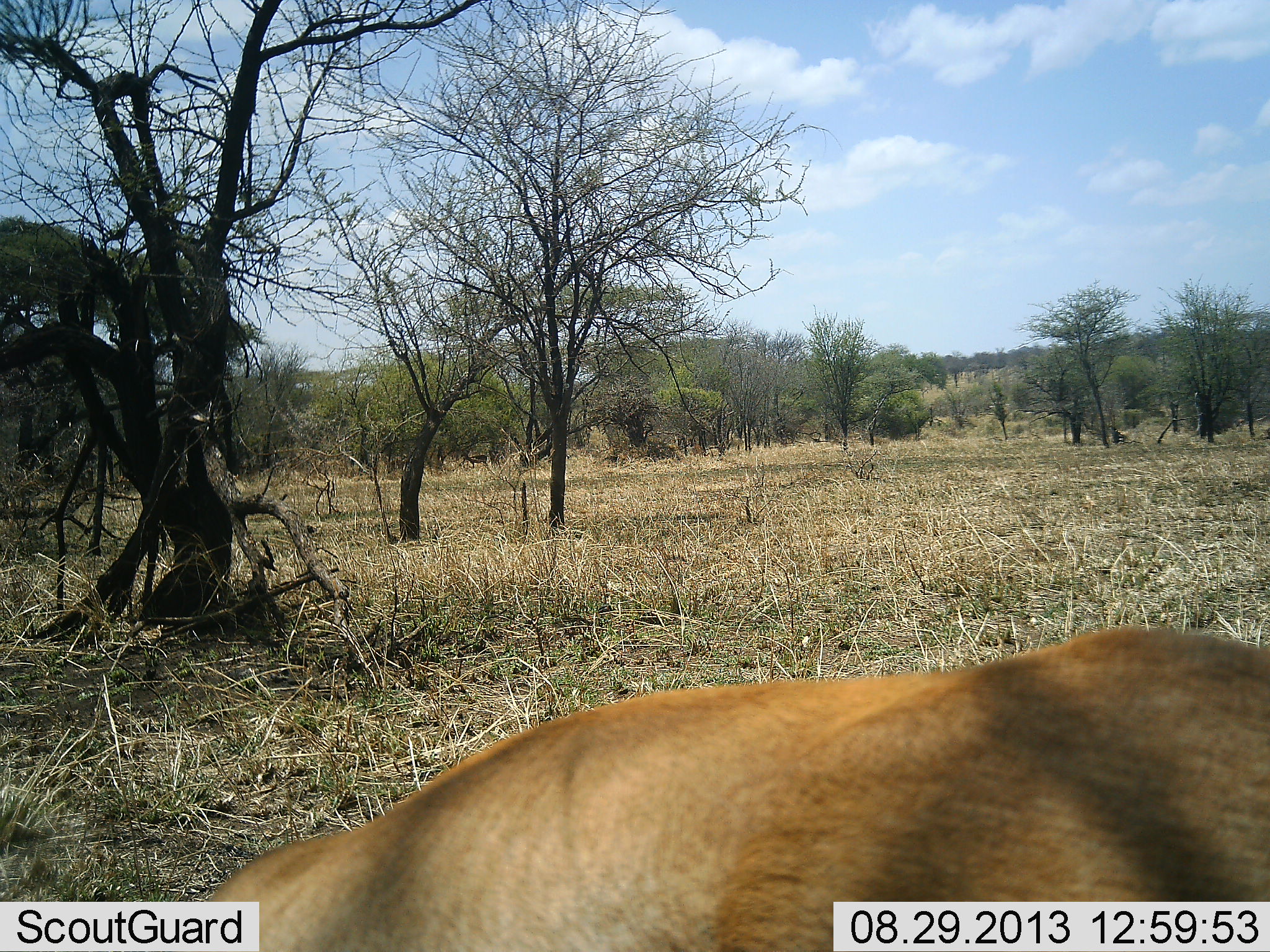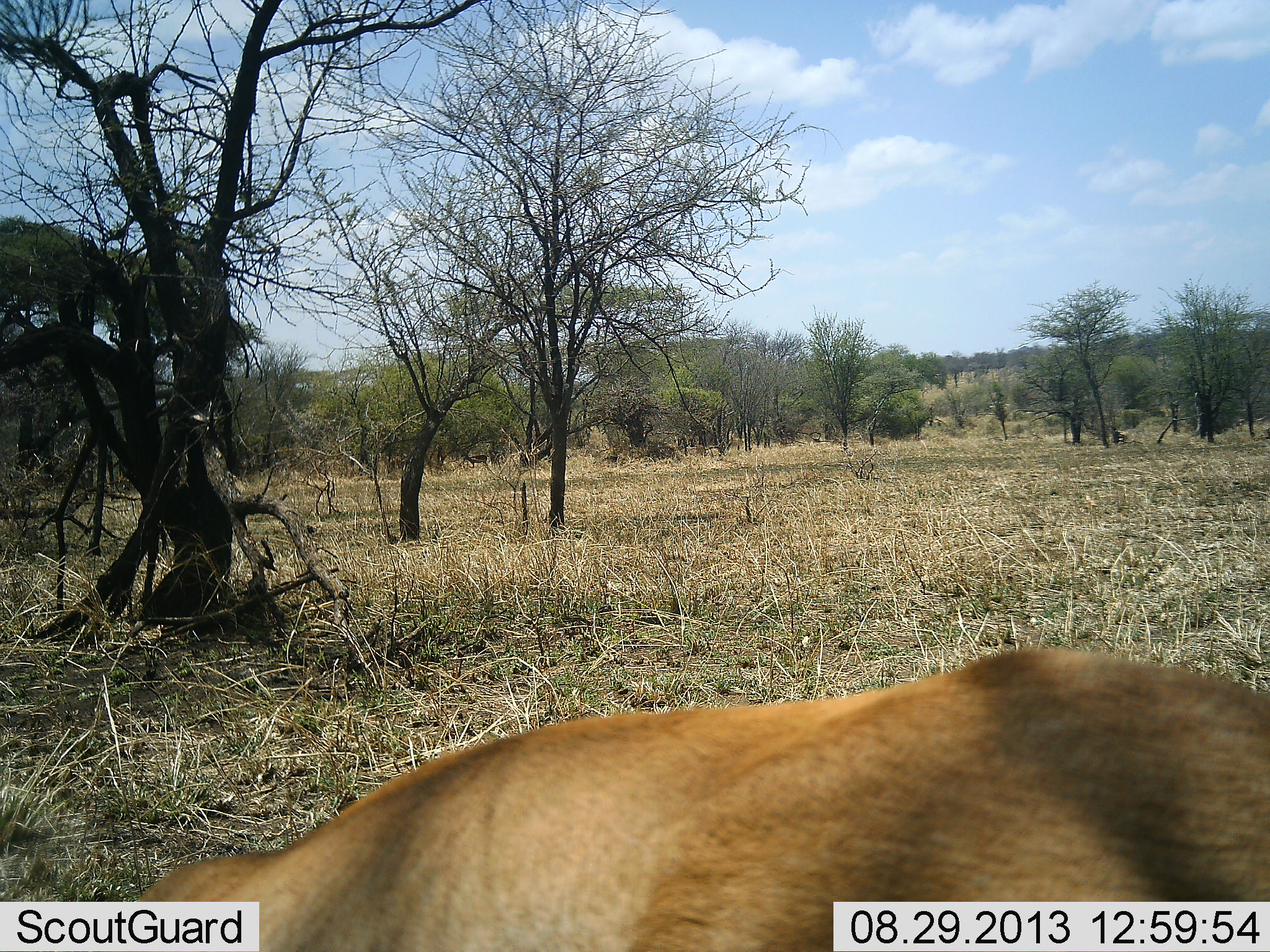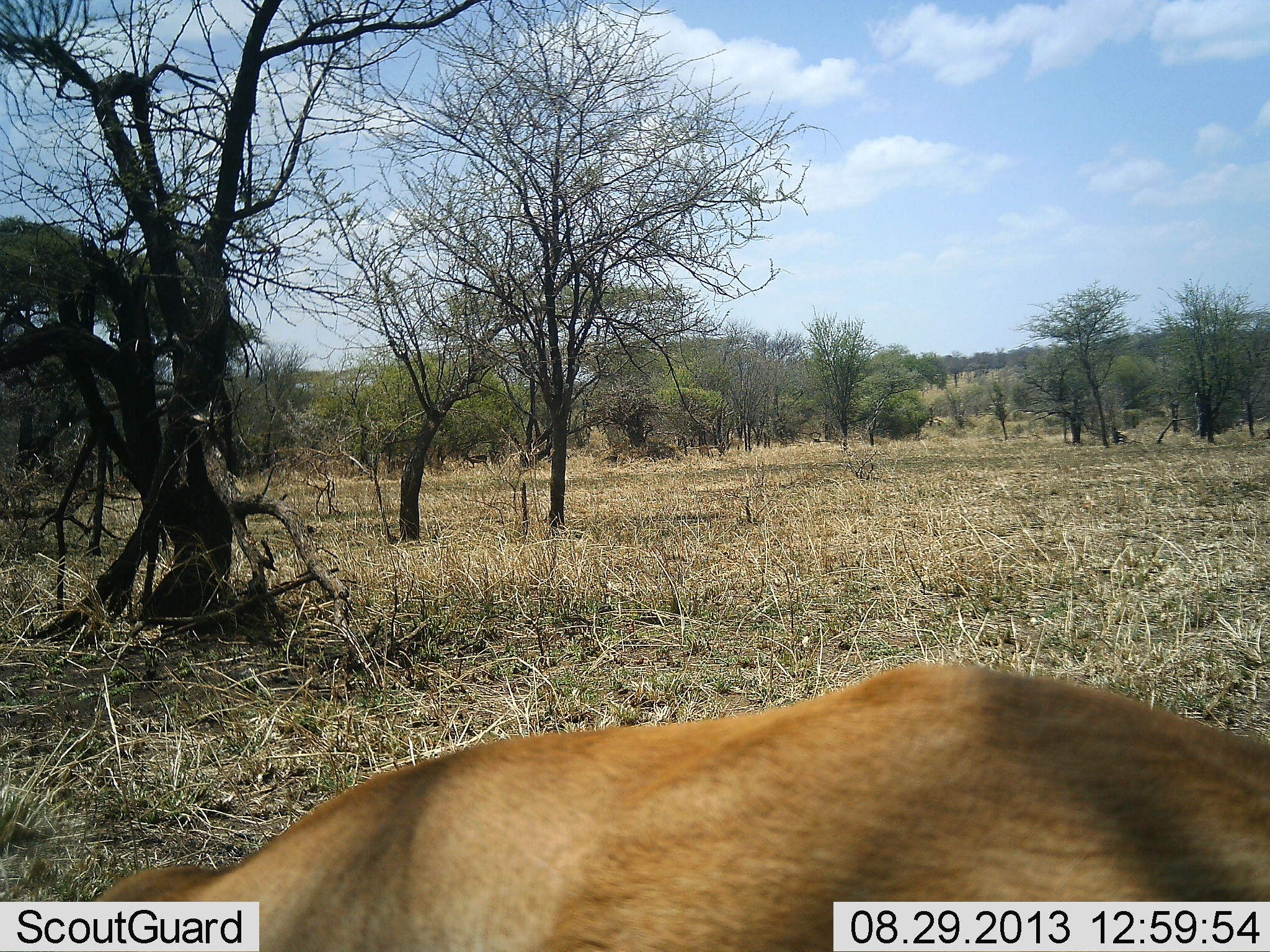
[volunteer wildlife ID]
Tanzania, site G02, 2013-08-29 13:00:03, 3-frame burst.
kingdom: Animalia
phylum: Chordata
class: Mammalia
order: Artiodactyla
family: Bovidae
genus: Eudorcas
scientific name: Eudorcas thomsonii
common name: thomson's gazelle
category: gazellethomsons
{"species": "gazellethomsons (thomson's gazelle) (Eudorcas thomsonii)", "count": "1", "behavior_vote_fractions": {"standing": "43%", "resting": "0%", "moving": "29%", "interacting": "0%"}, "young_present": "0%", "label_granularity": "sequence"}